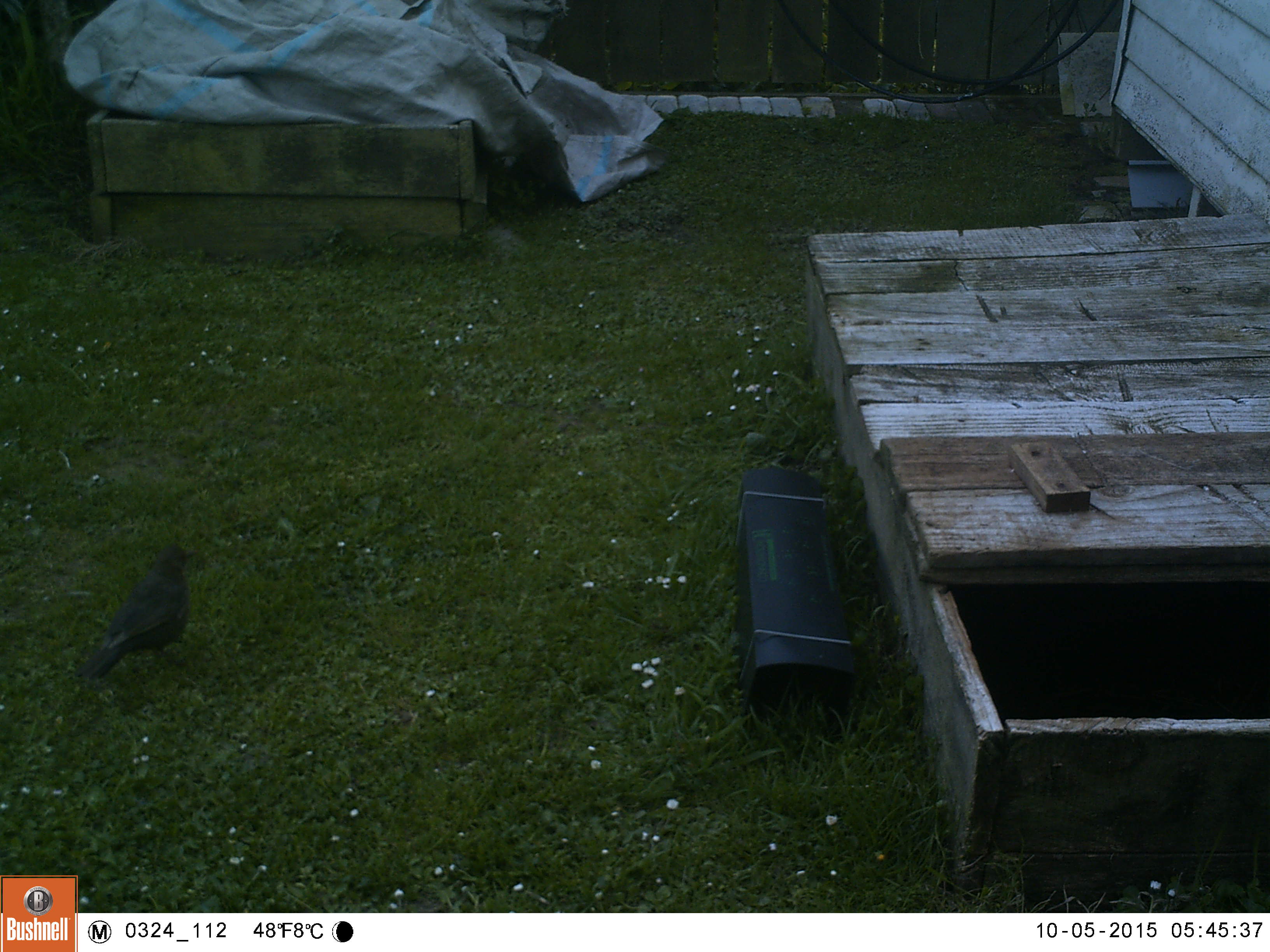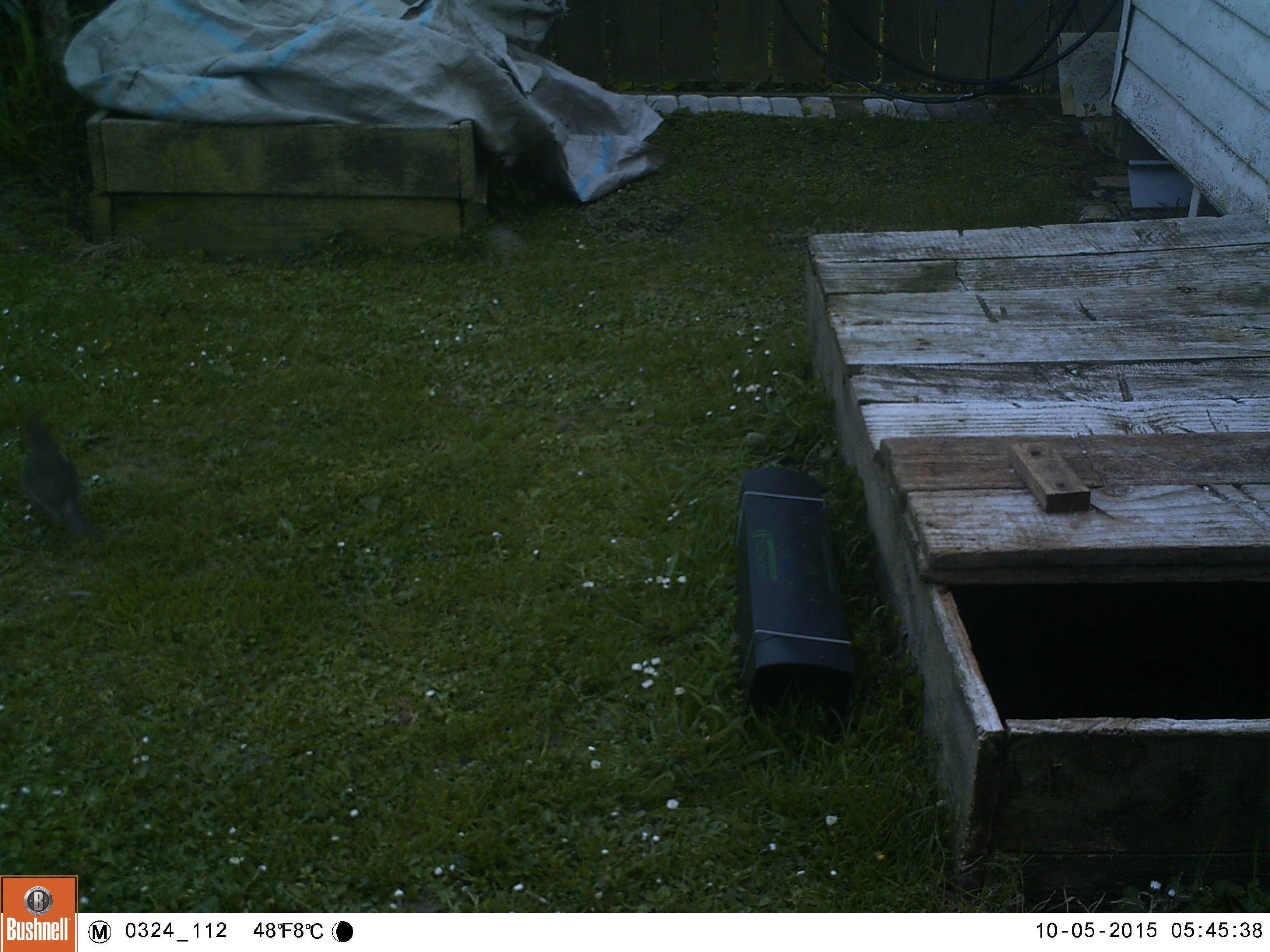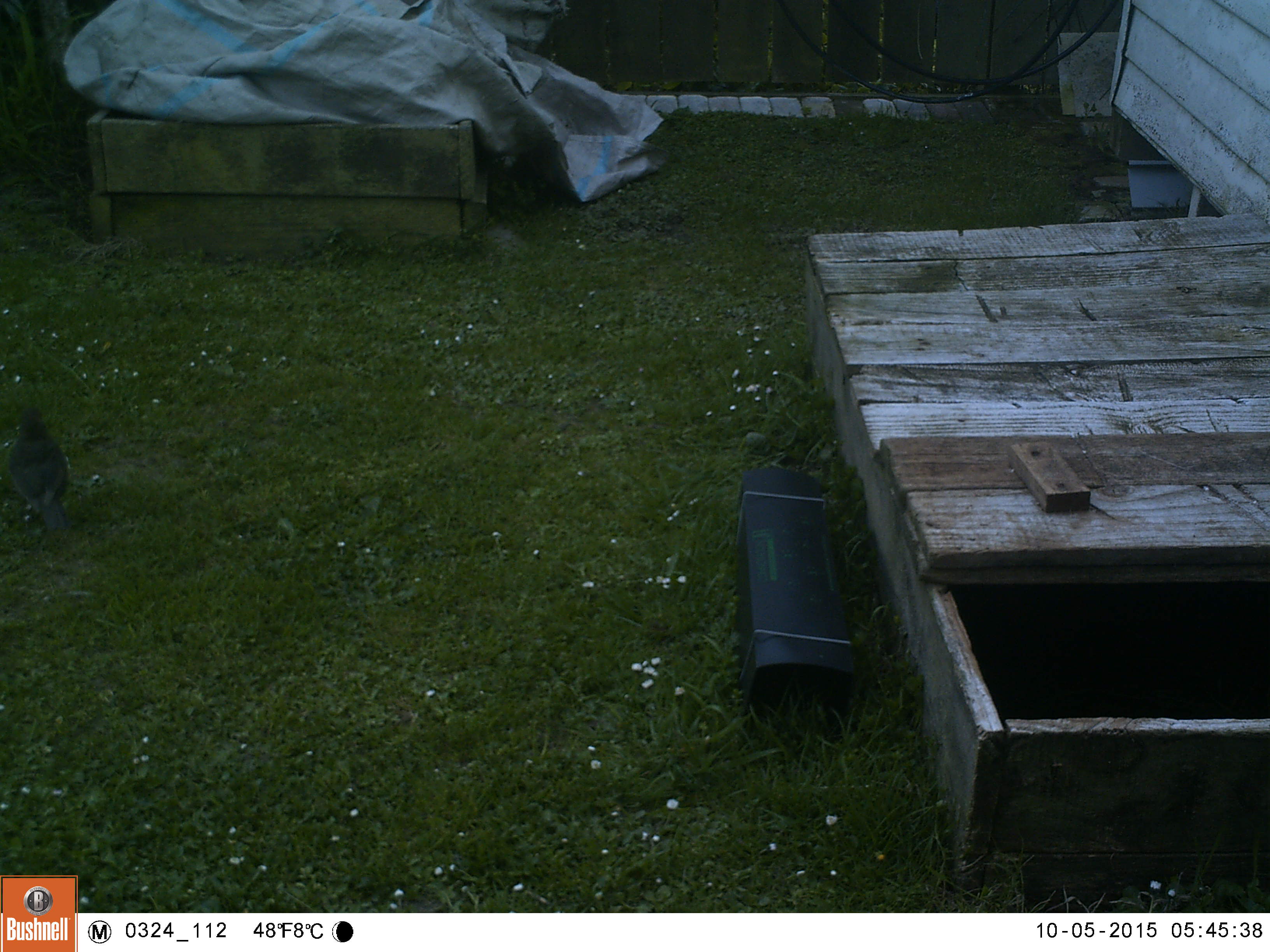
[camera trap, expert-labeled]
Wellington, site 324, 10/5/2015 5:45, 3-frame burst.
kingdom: Animalia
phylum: Chordata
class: Aves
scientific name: Aves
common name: bird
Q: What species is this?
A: Bird (Aves).